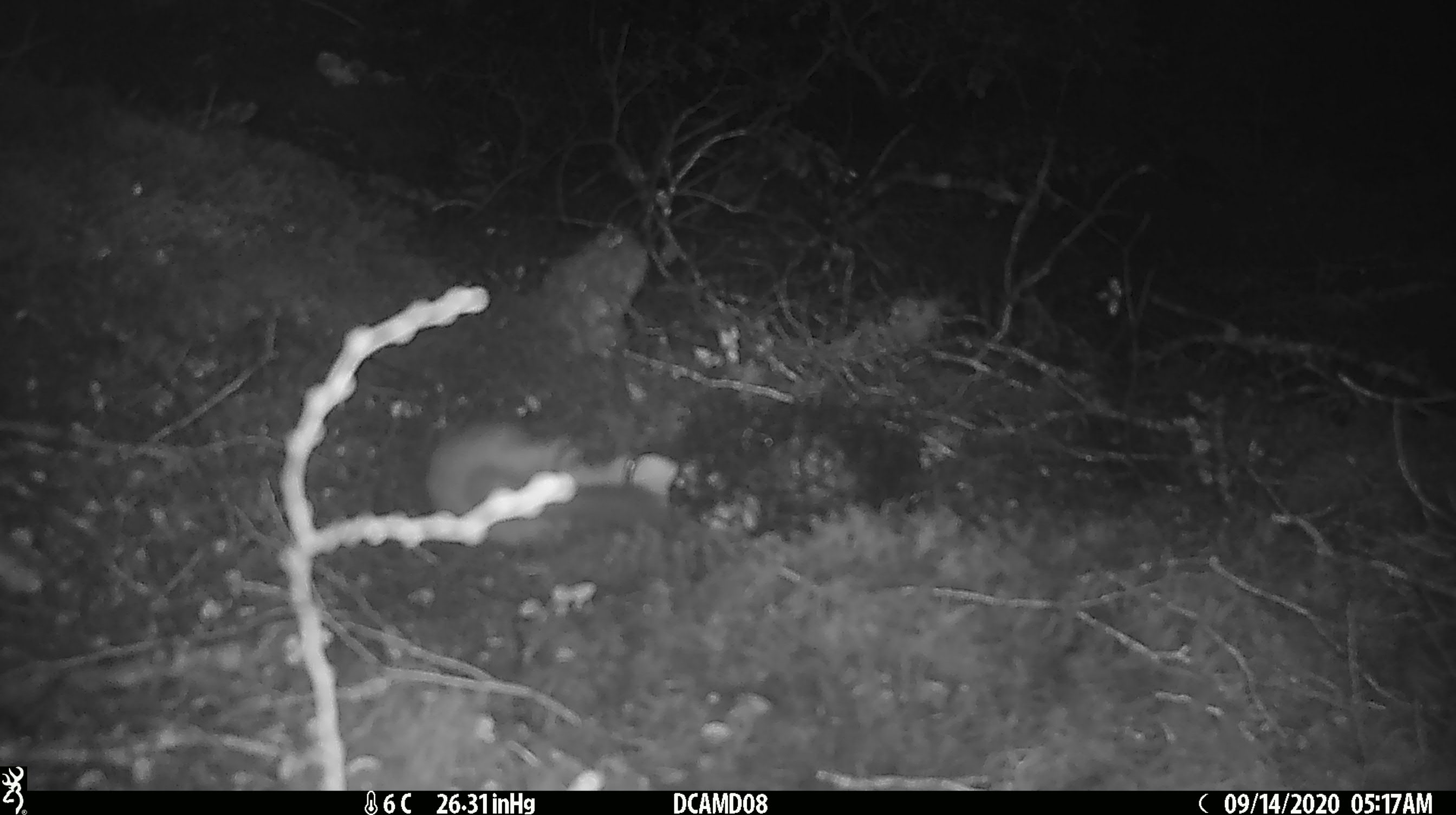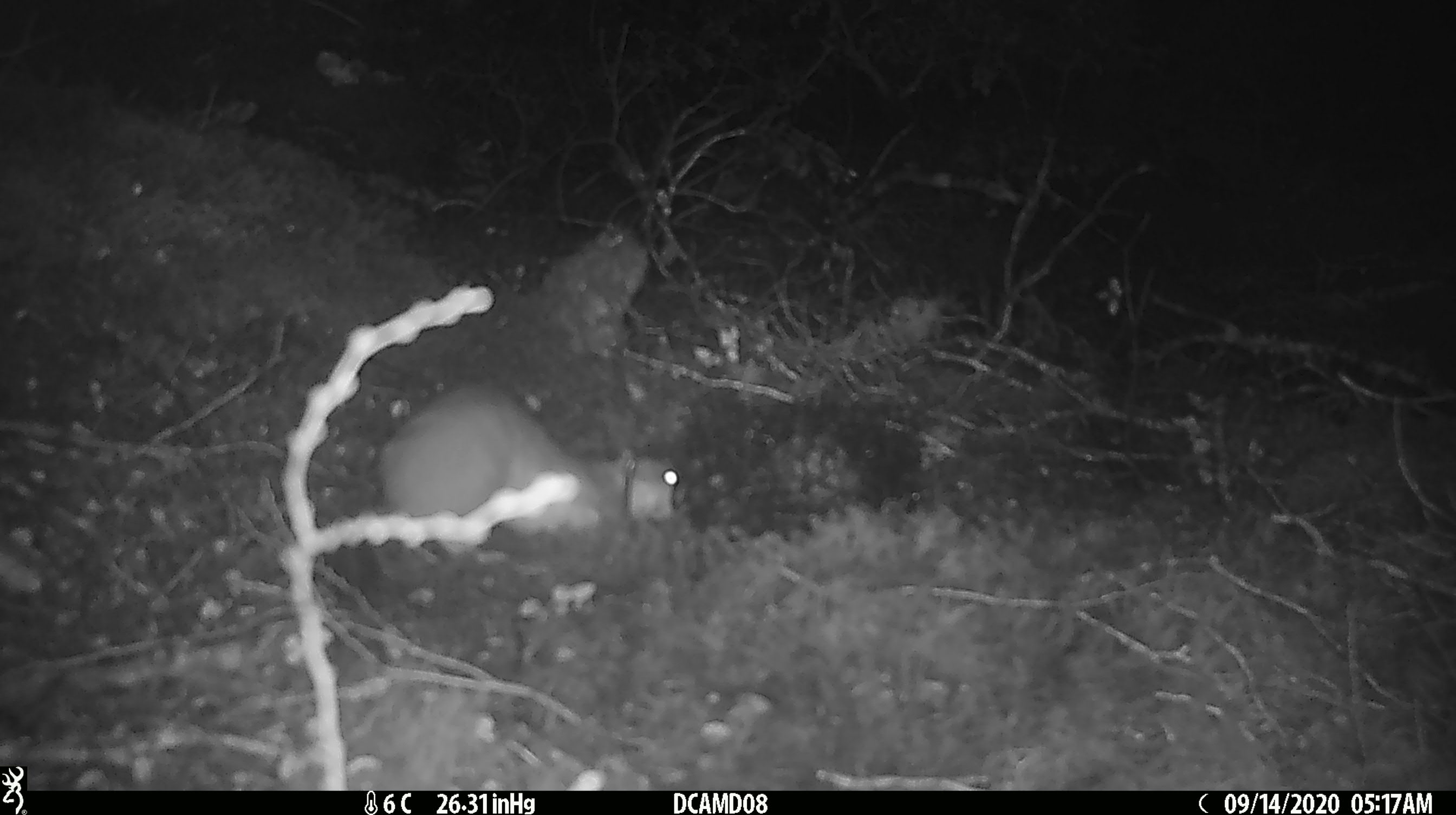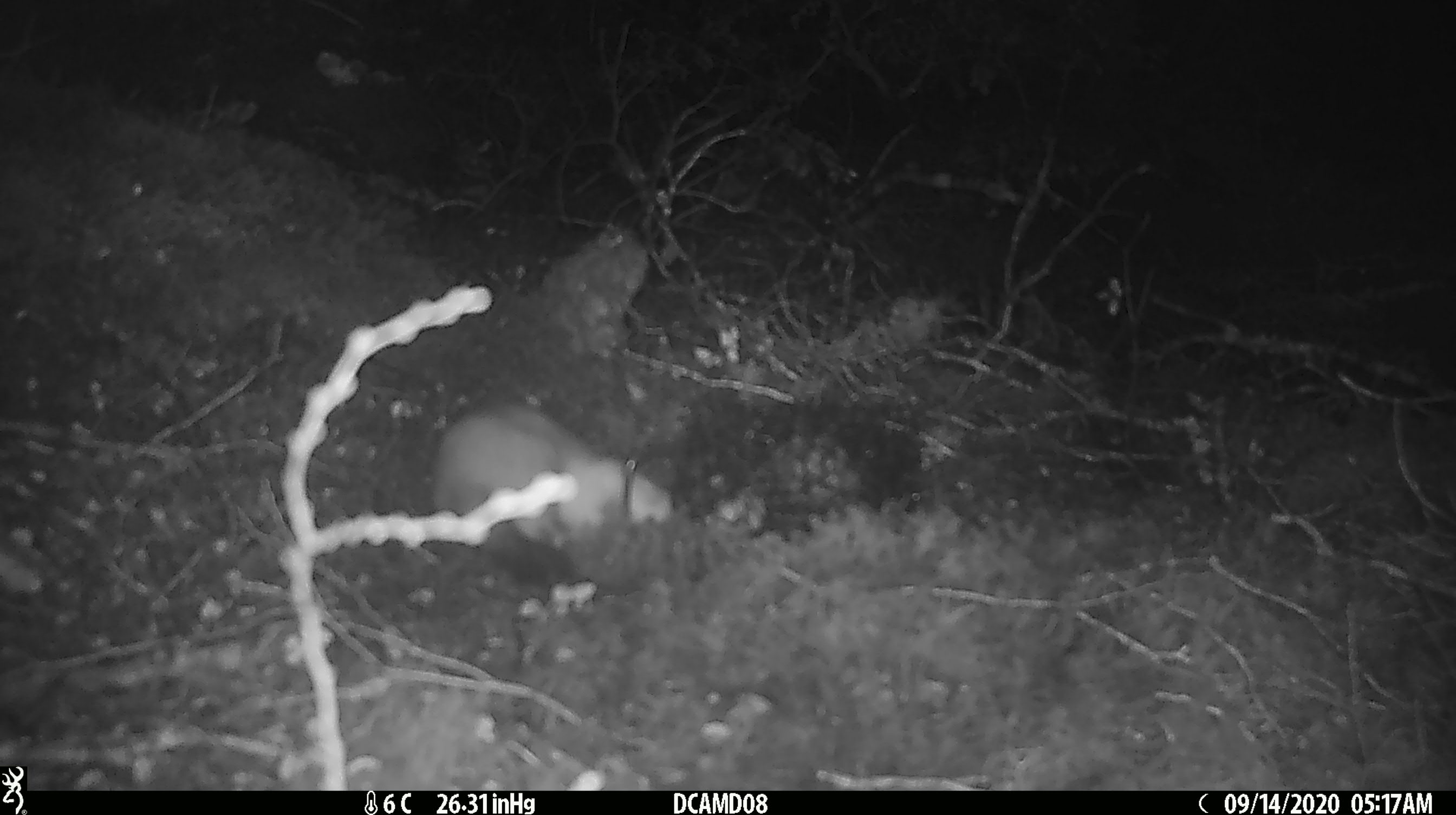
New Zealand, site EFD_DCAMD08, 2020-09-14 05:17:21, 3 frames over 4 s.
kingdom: Animalia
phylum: Chordata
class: Mammalia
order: Carnivora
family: Mustelidae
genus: Mustela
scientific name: Mustela erminea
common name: stoat